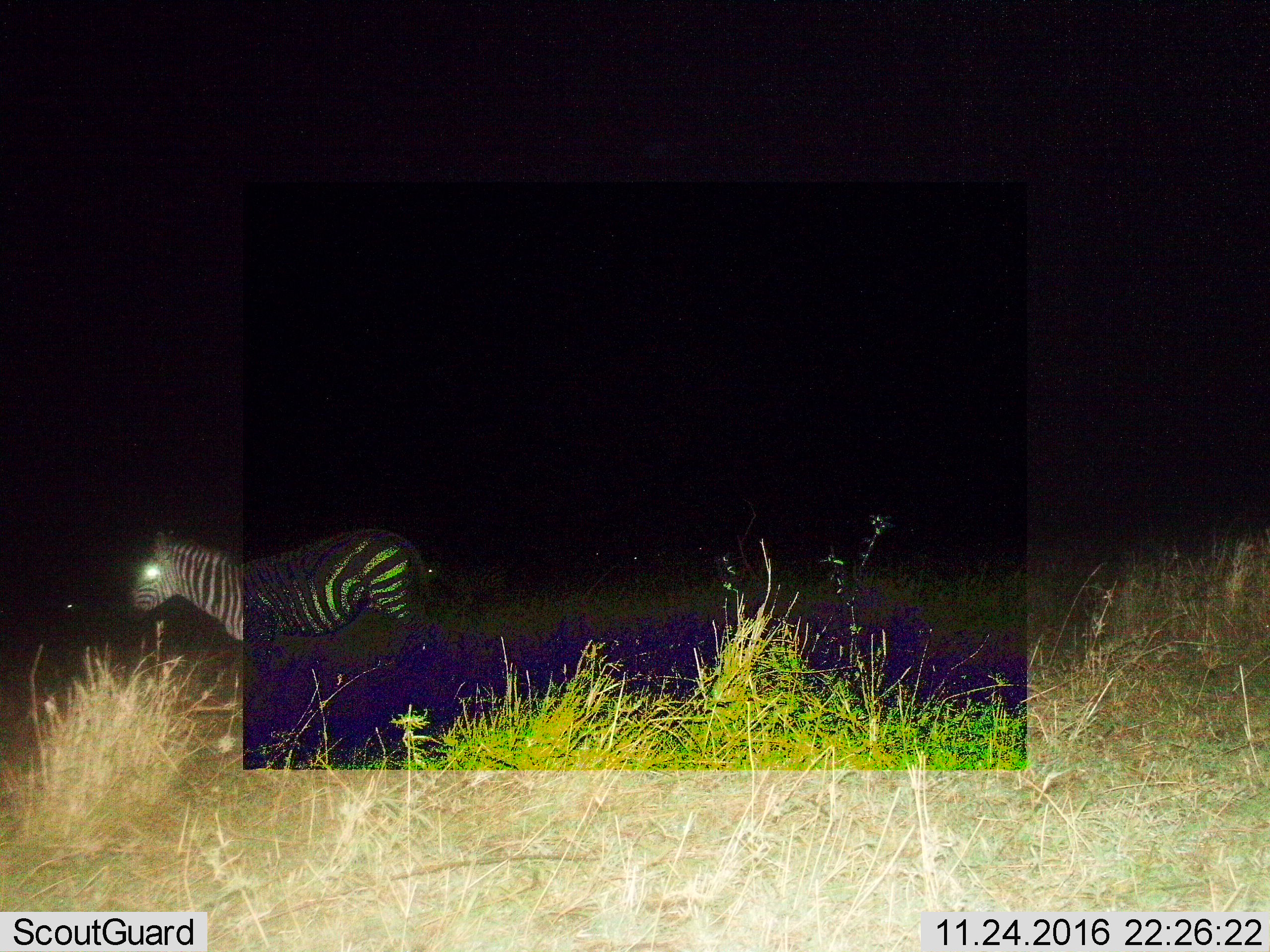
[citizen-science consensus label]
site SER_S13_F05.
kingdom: Animalia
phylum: Chordata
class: Mammalia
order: Perissodactyla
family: Equidae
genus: Equus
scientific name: Equus quagga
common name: plains zebra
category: zebraplains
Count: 1.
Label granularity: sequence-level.